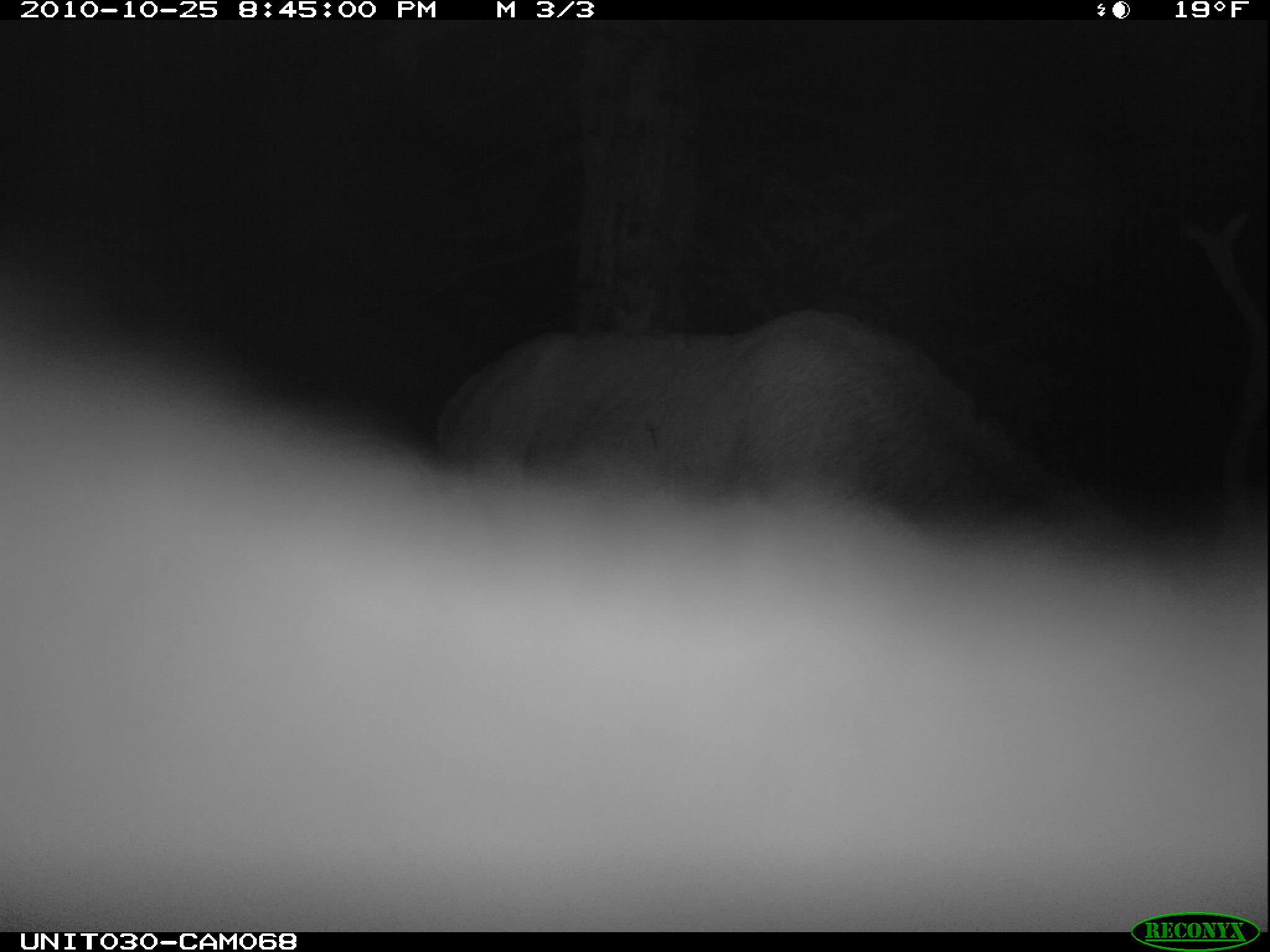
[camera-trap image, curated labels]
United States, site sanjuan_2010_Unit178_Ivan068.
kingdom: Animalia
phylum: Chordata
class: Mammalia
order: Artiodactyla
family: Cervidae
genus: Cervus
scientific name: Cervus elaphus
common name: red deer